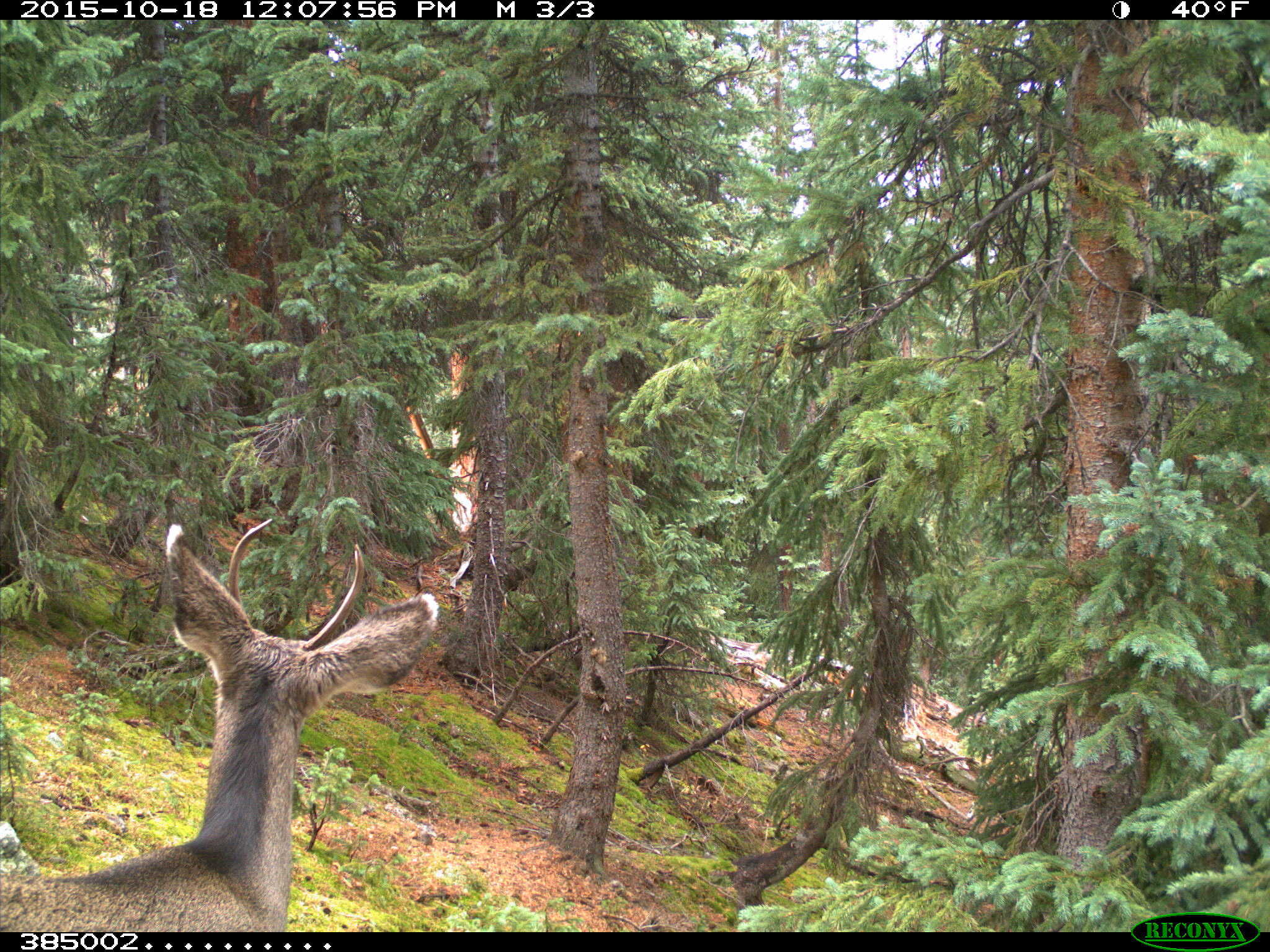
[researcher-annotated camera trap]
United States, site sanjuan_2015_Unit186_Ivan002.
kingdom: Animalia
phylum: Chordata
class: Mammalia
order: Artiodactyla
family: Cervidae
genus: Odocoileus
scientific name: Odocoileus hemionus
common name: mule deer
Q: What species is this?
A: Odocoileus hemionus (mule deer).